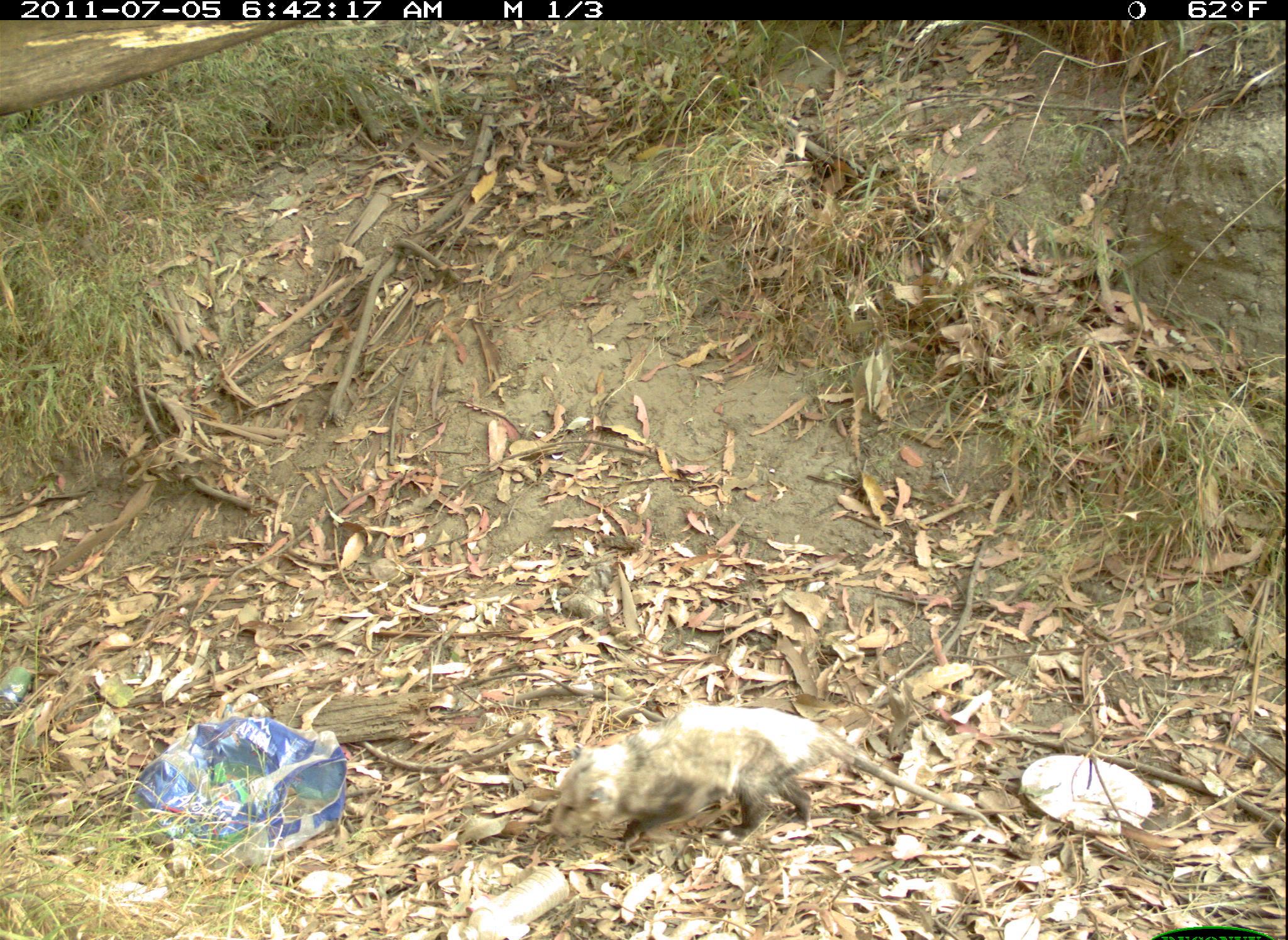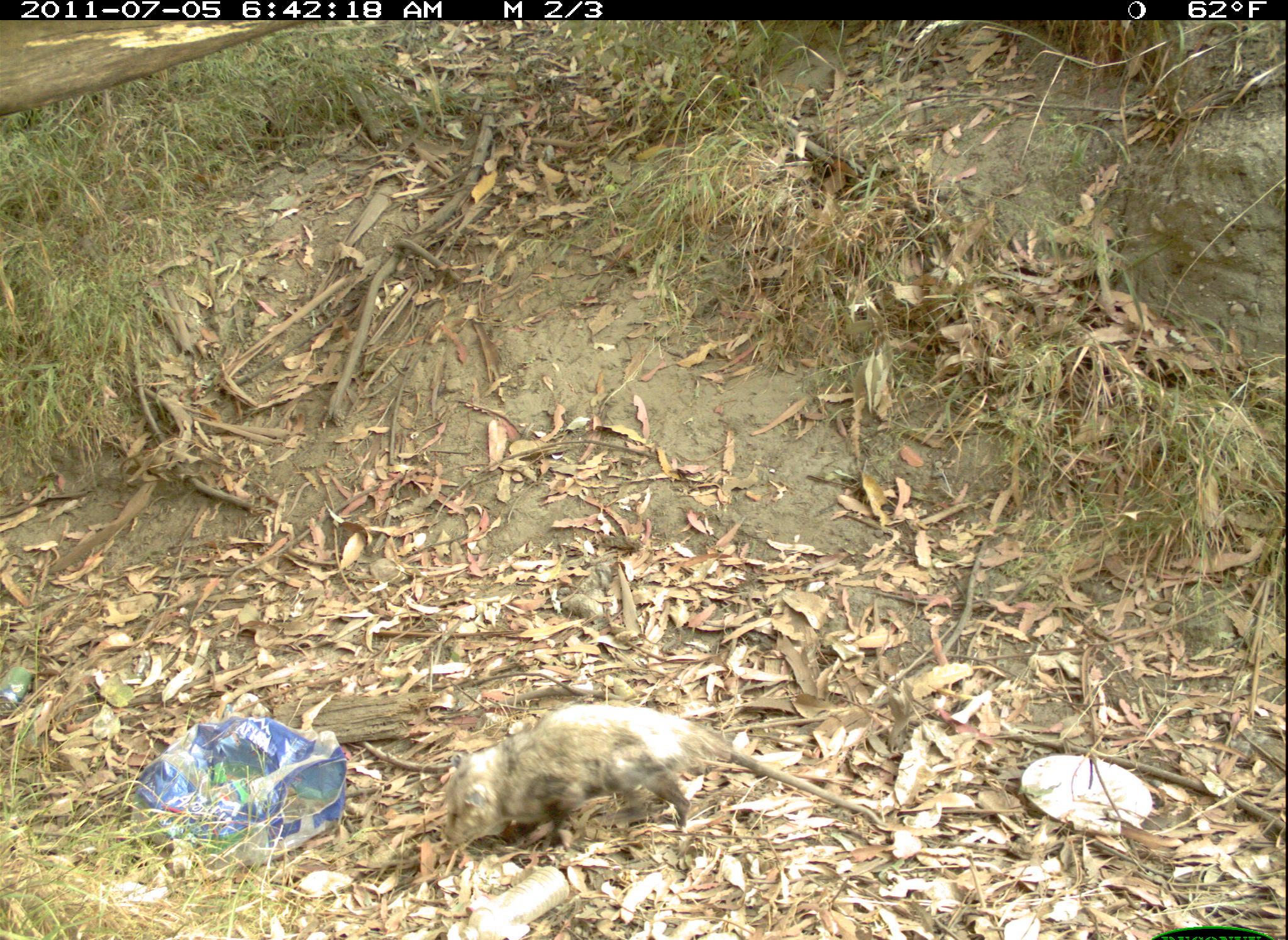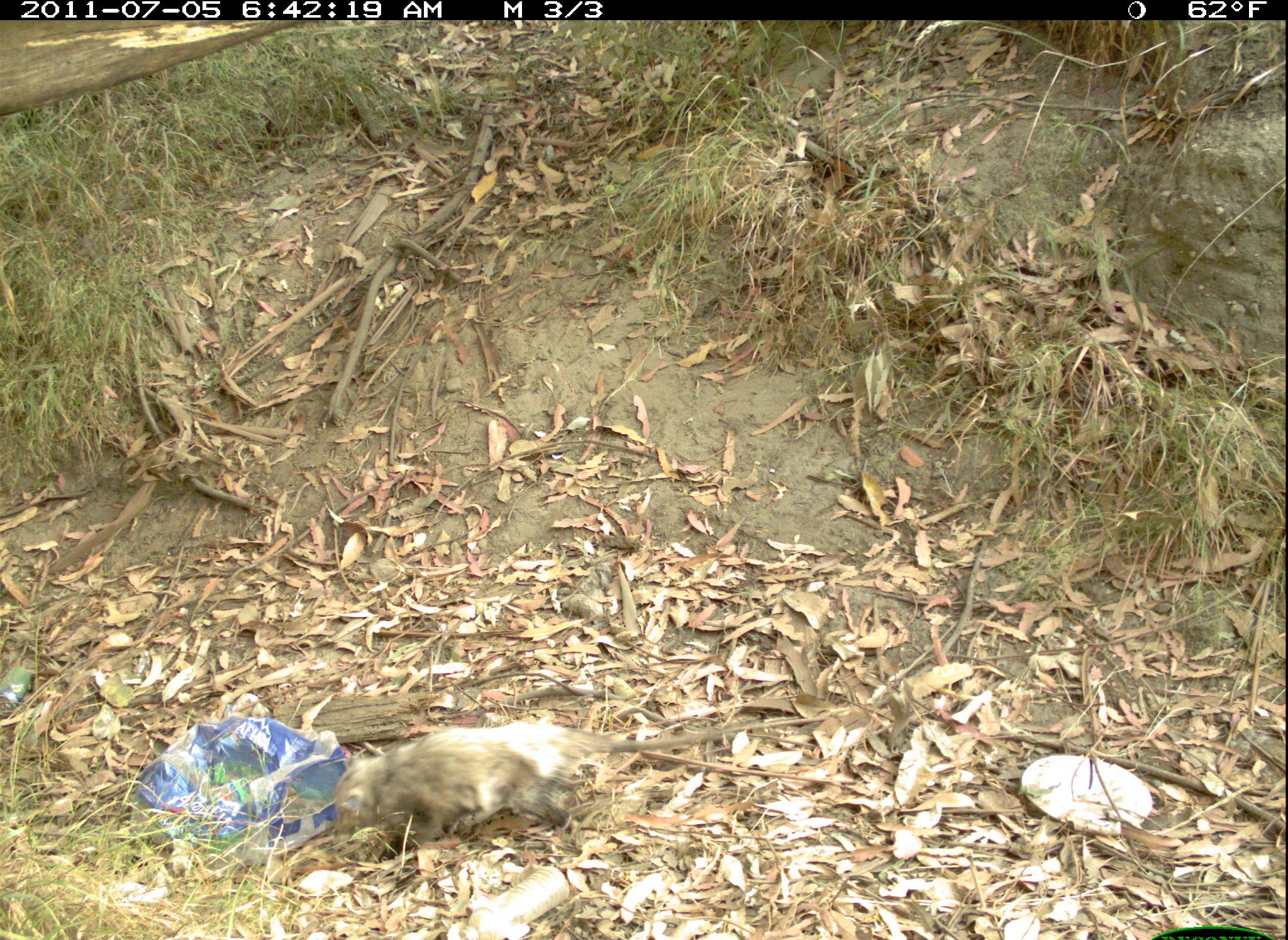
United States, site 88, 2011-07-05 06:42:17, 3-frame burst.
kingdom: Animalia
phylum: Chordata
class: Mammalia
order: Didelphimorphia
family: Didelphidae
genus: Didelphis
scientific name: Didelphis virginiana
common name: virginia opossum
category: opossum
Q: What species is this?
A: Opossum (virginia opossum) (Didelphis virginiana).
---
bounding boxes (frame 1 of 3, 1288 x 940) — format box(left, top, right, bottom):
opossum: box(531, 673, 990, 870)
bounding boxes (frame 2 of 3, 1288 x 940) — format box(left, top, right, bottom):
opossum: box(412, 691, 908, 891)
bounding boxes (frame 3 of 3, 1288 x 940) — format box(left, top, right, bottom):
opossum: box(312, 696, 852, 888)